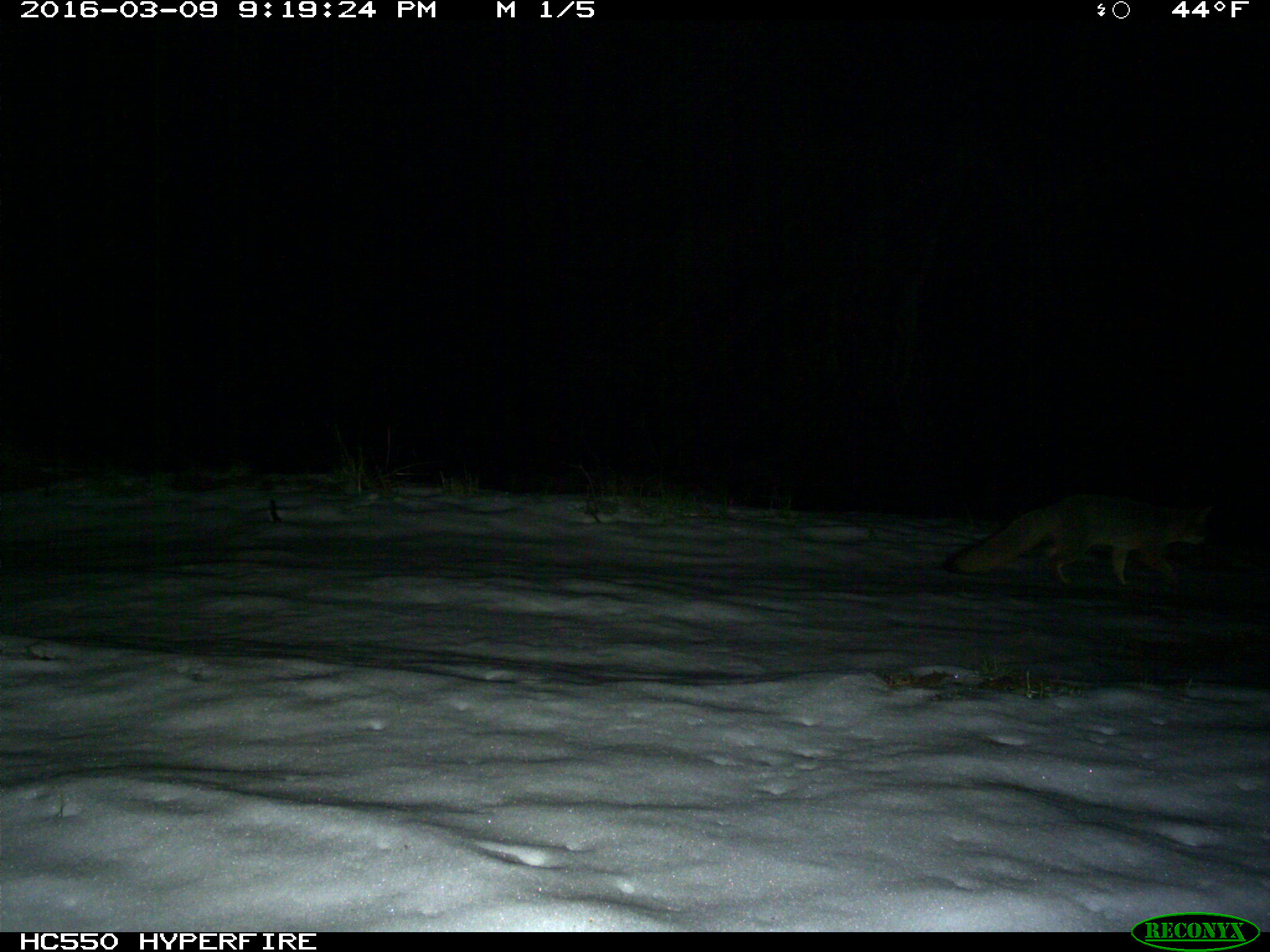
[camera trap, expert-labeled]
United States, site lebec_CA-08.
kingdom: Animalia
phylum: Chordata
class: Mammalia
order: Carnivora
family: Canidae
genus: Urocyon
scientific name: Urocyon cinereoargenteus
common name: gray fox